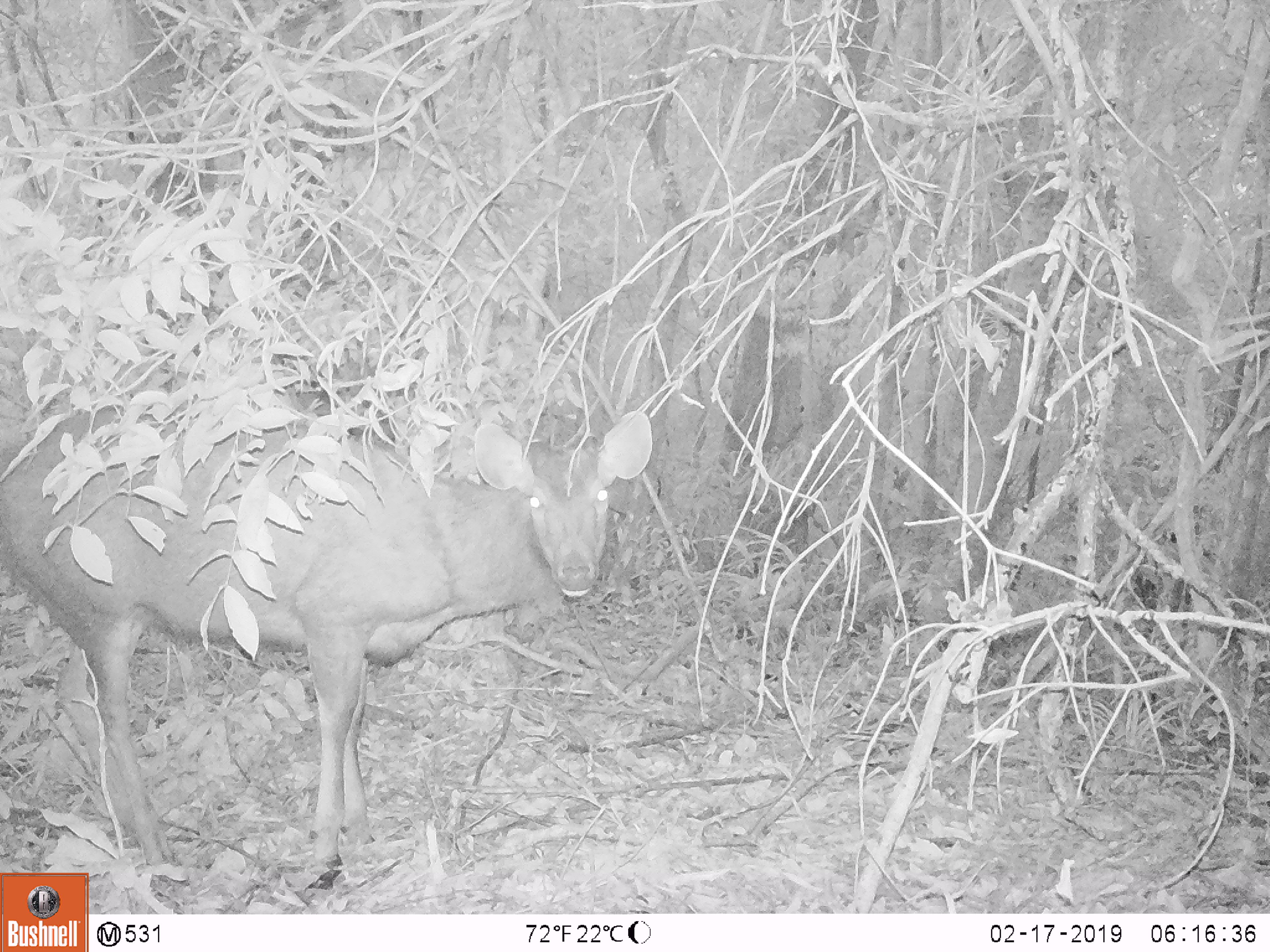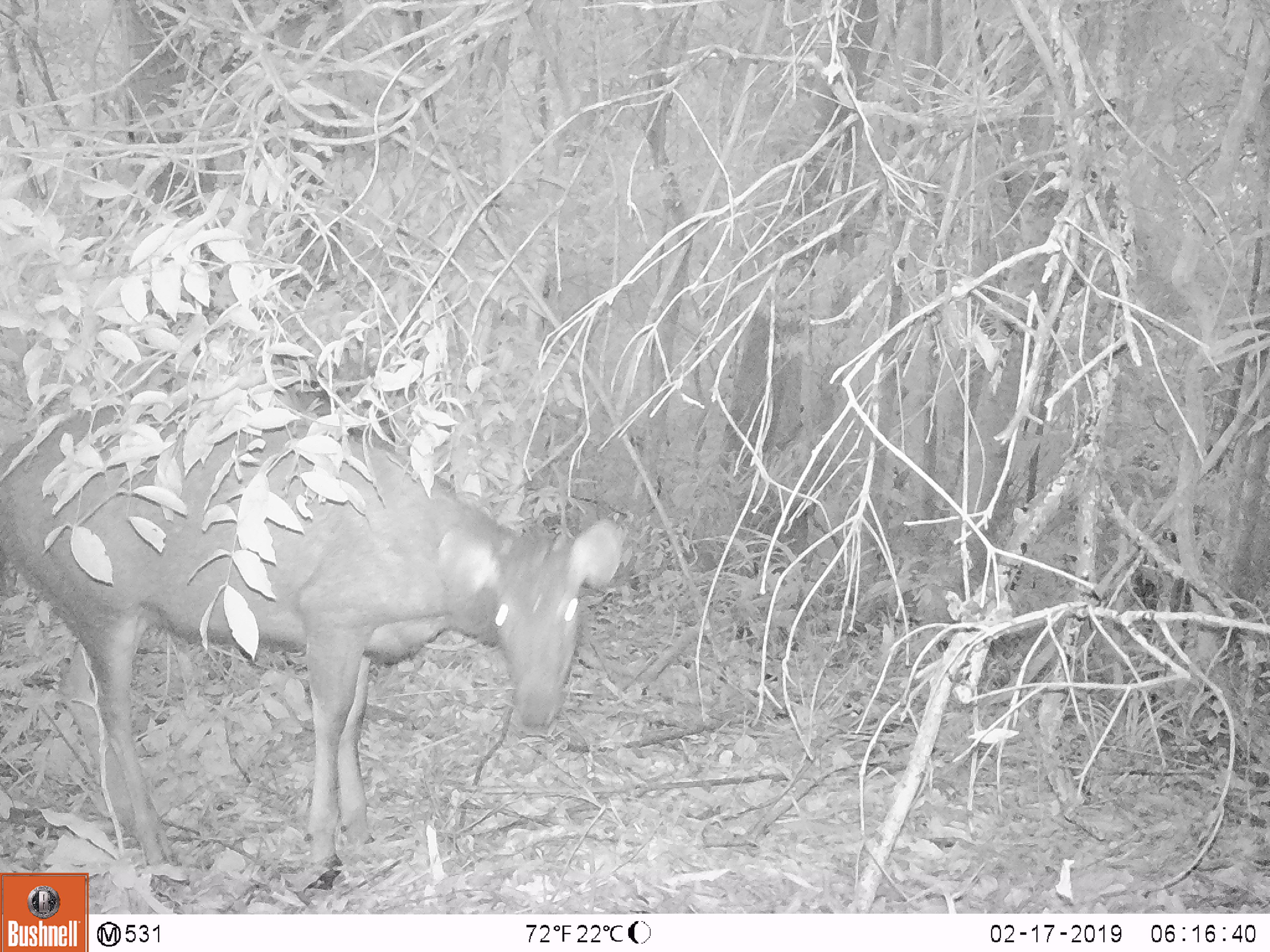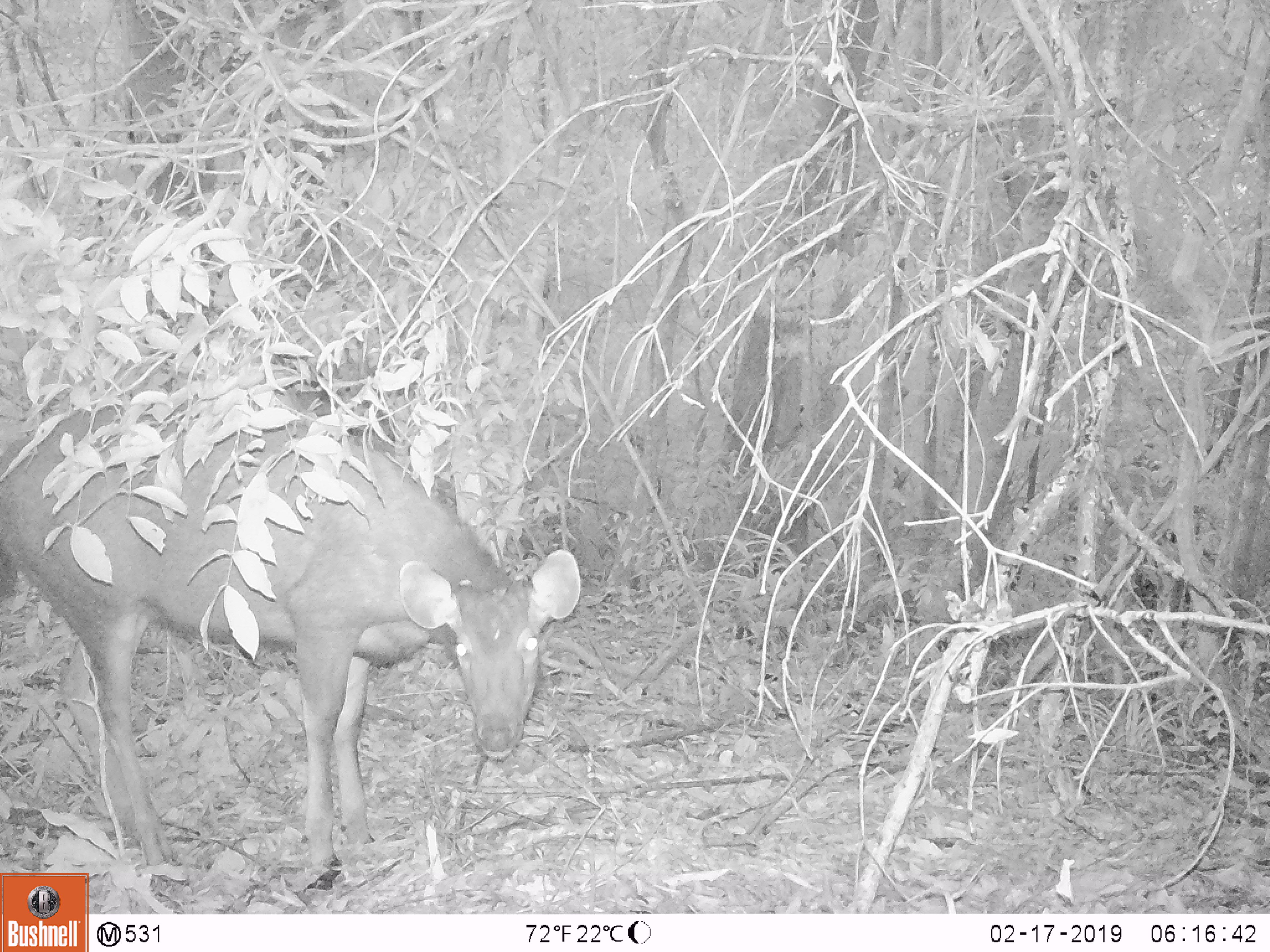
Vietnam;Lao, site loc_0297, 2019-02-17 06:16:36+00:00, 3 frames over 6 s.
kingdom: Animalia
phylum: Chordata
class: Mammalia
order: Artiodactyla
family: Cervidae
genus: Rusa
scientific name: Rusa unicolor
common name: sambar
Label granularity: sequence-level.